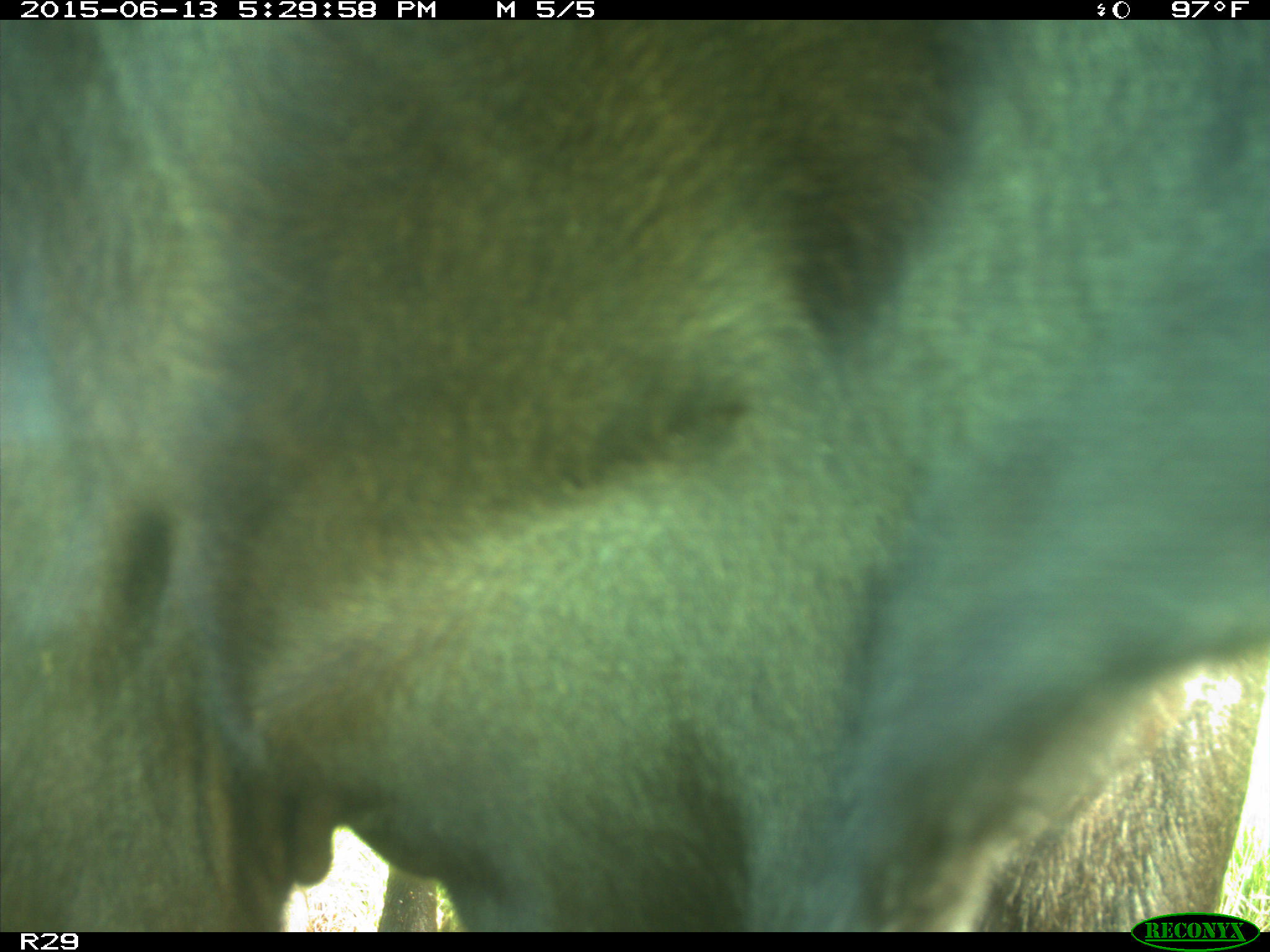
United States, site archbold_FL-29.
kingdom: Animalia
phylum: Chordata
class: Mammalia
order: Artiodactyla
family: Bovidae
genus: Bos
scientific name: Bos taurus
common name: domestic cow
Bos taurus (domestic cow).